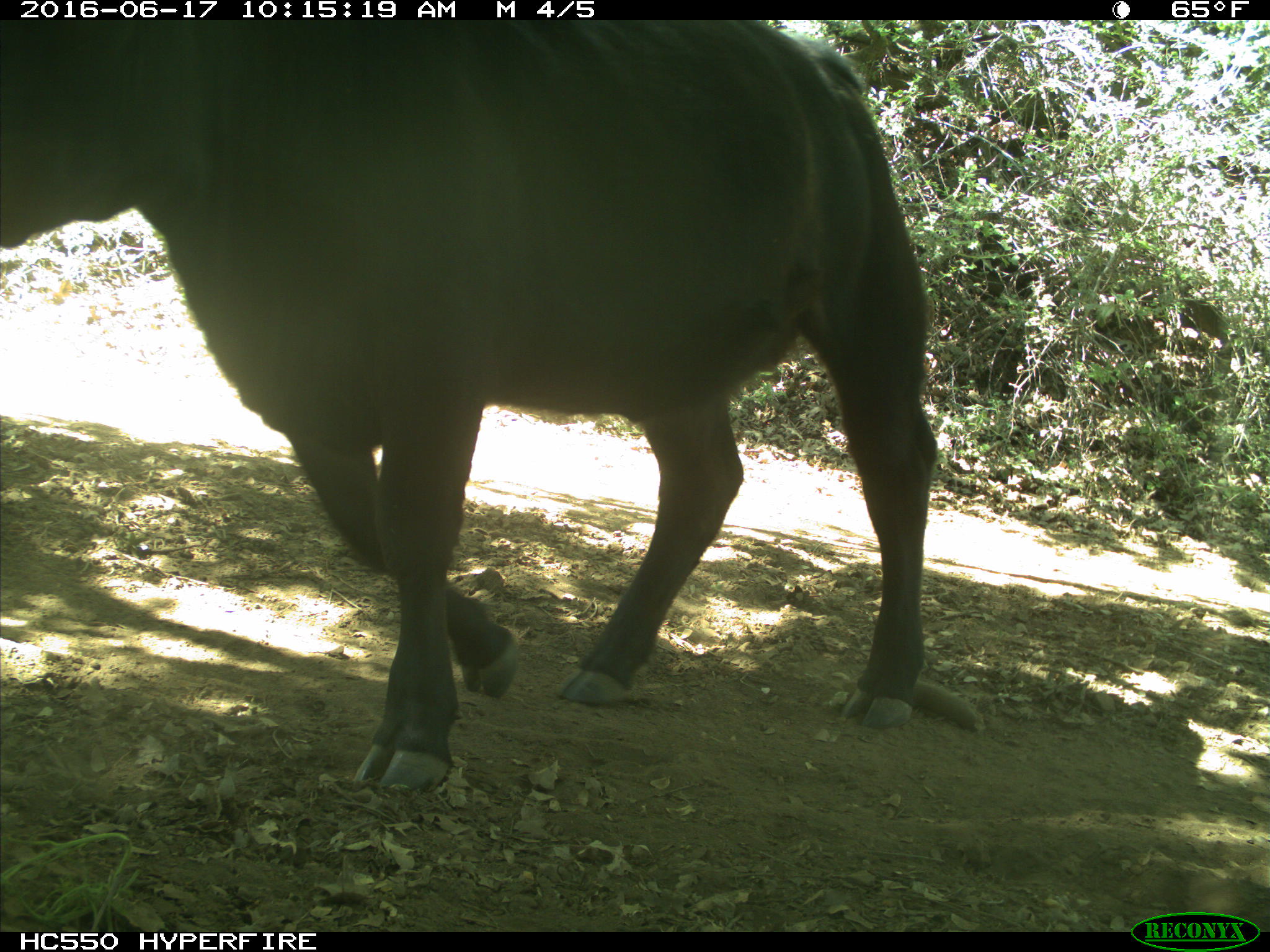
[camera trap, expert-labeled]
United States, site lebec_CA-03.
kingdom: Animalia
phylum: Chordata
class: Mammalia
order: Artiodactyla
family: Bovidae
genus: Bos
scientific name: Bos taurus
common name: domestic cow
Bos taurus (domestic cow).